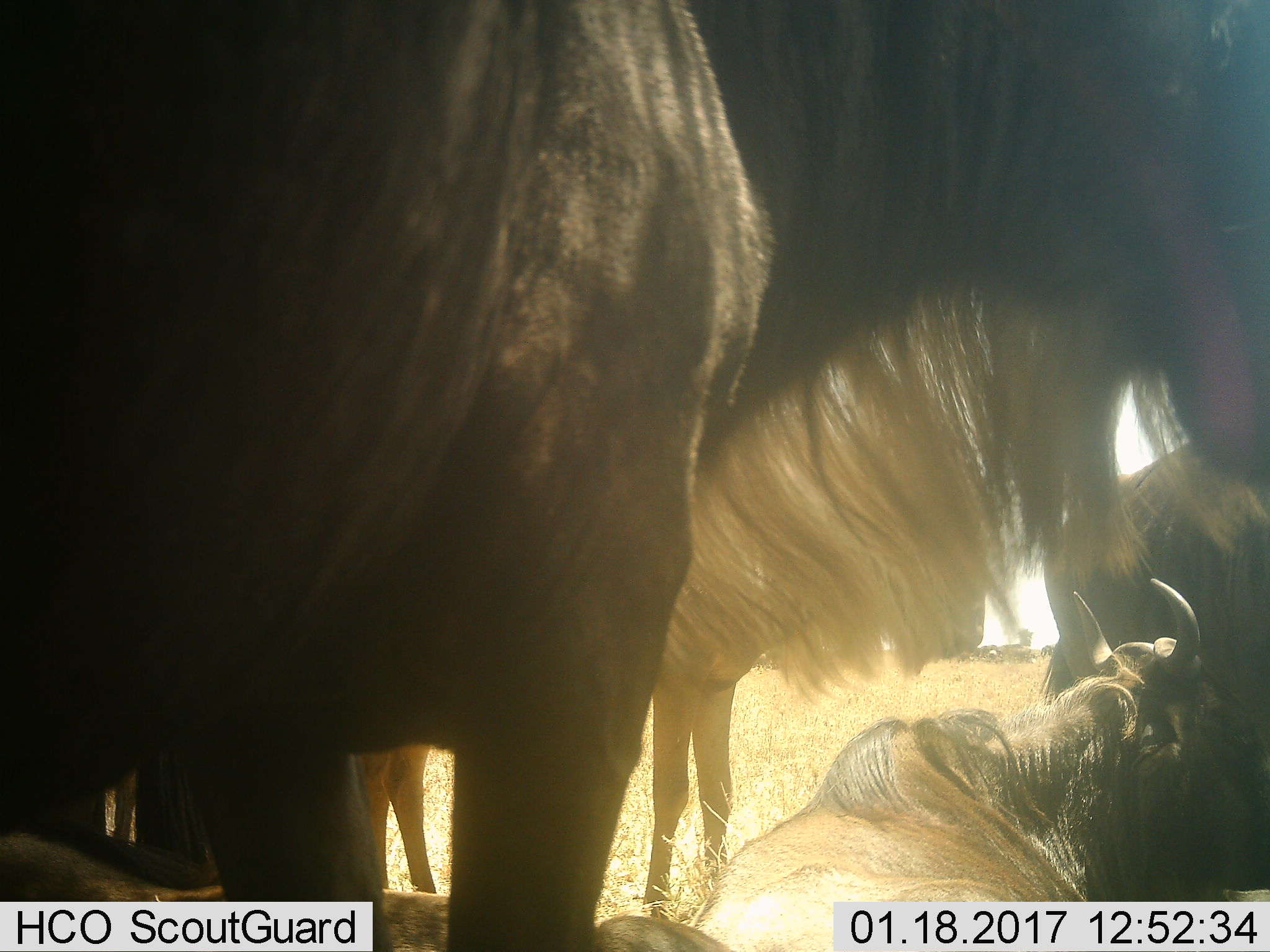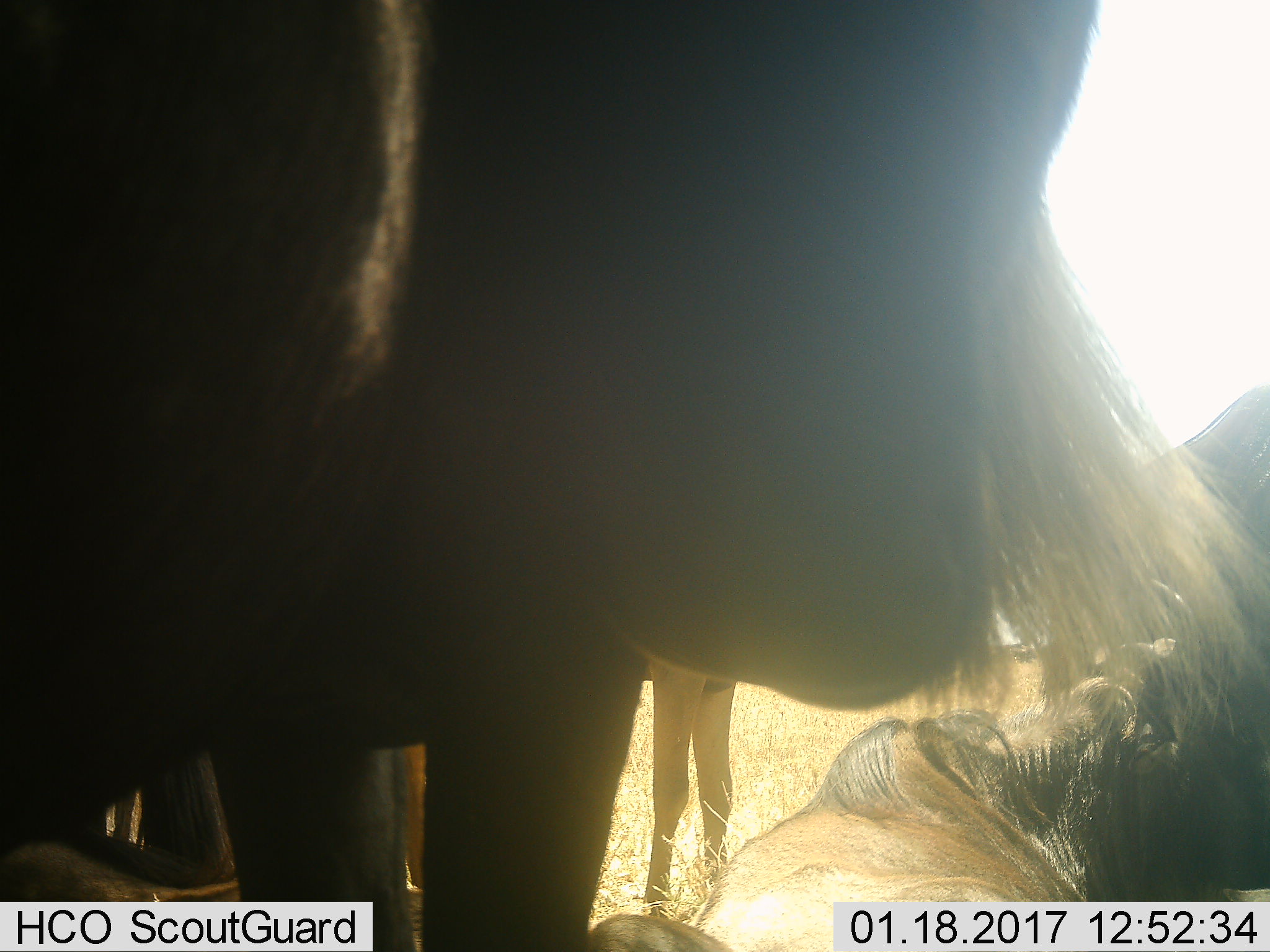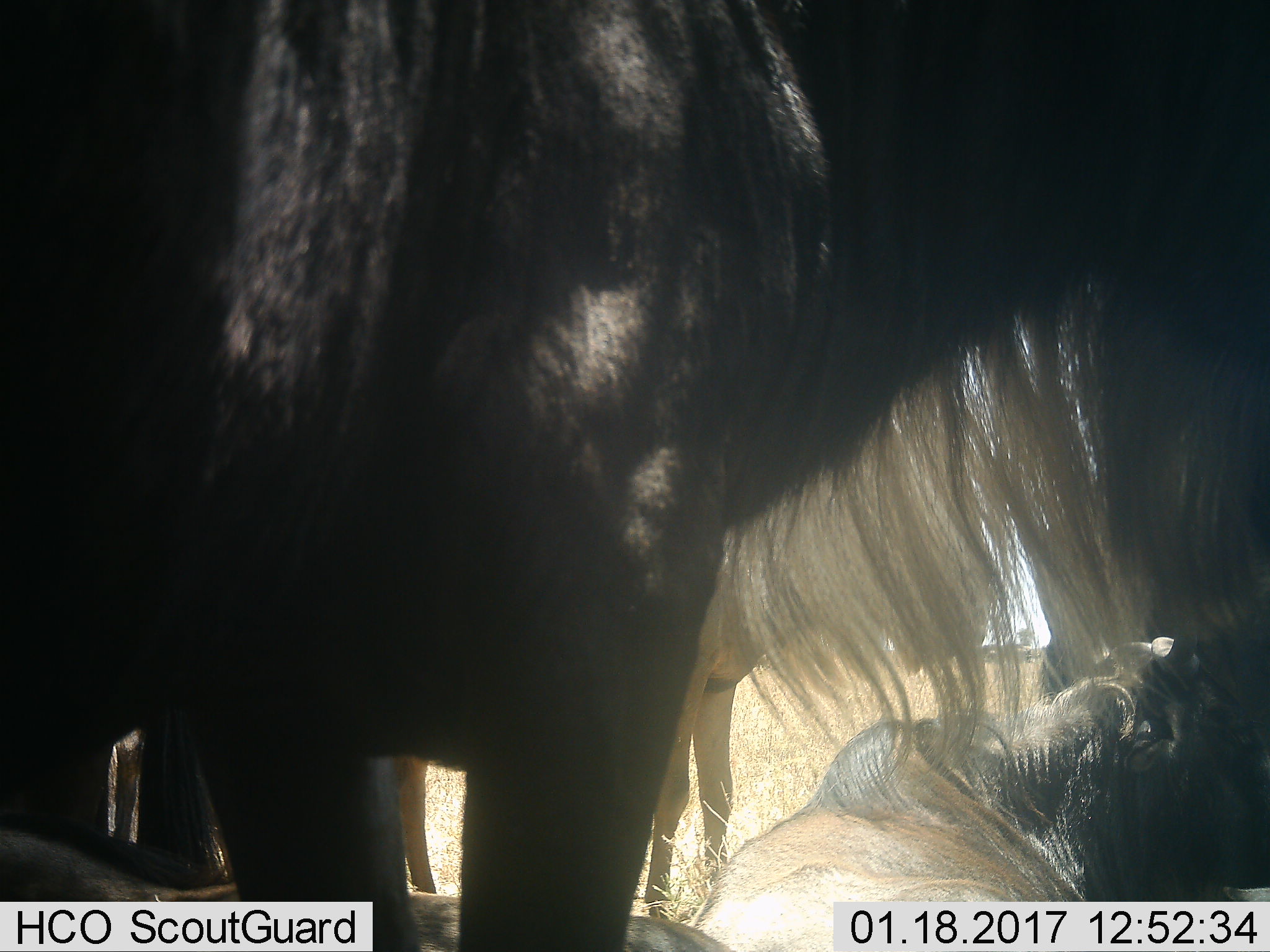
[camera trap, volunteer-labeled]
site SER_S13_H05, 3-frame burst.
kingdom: Animalia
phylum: Chordata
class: Mammalia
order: Artiodactyla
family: Bovidae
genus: Connochaetes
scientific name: Connochaetes taurinus taurinus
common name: blue wildebeest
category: wildebeestblue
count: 5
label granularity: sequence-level